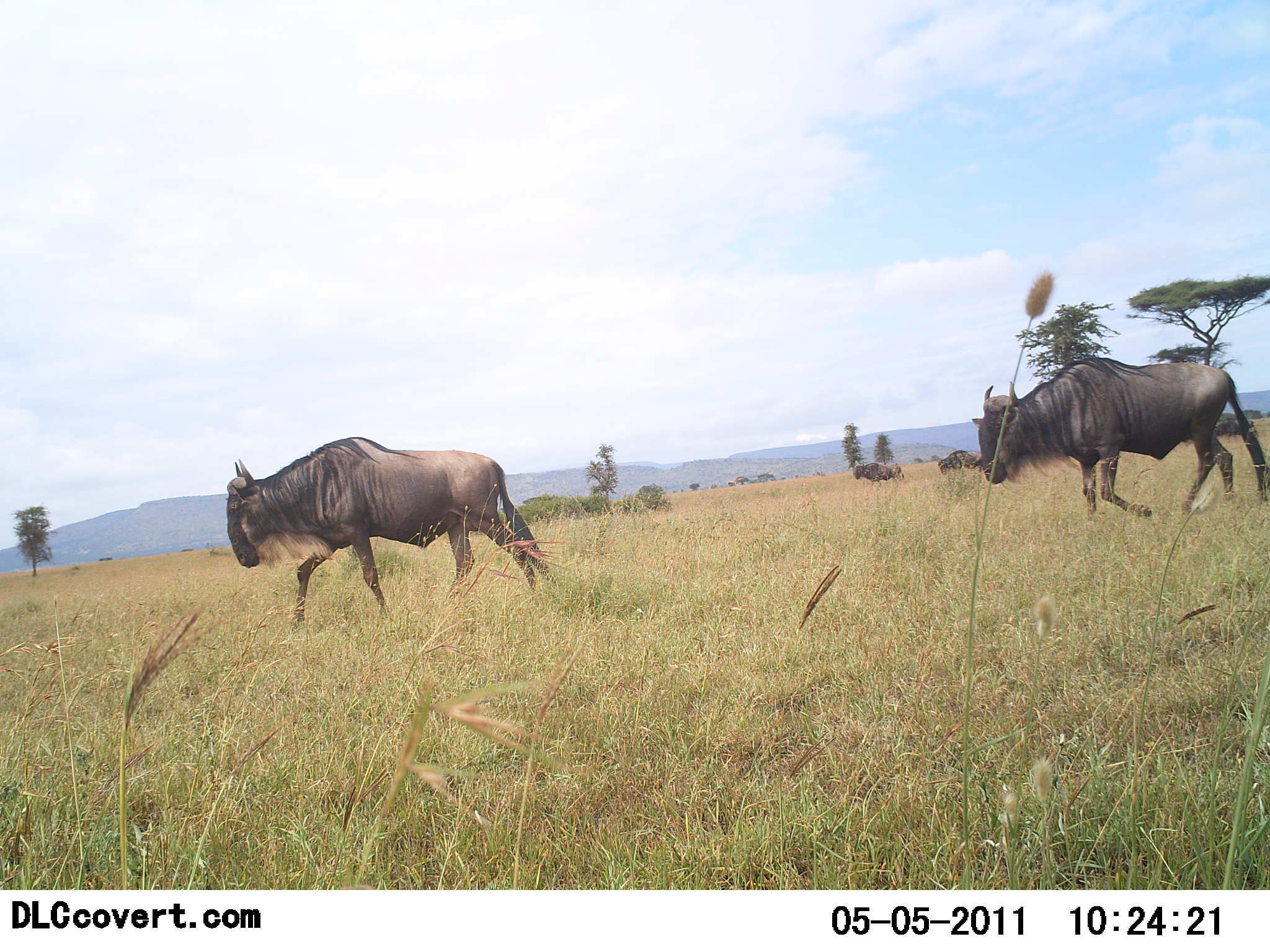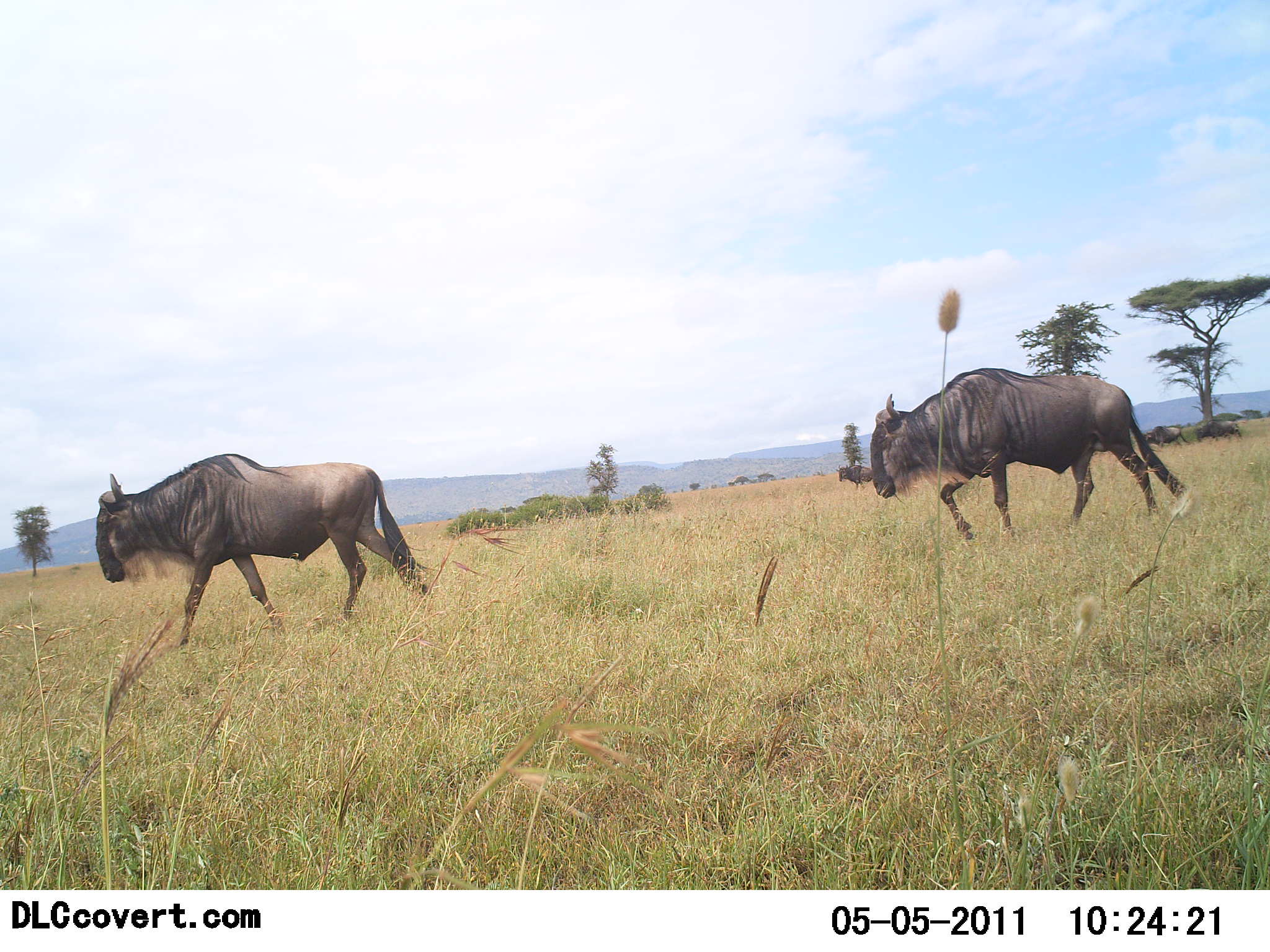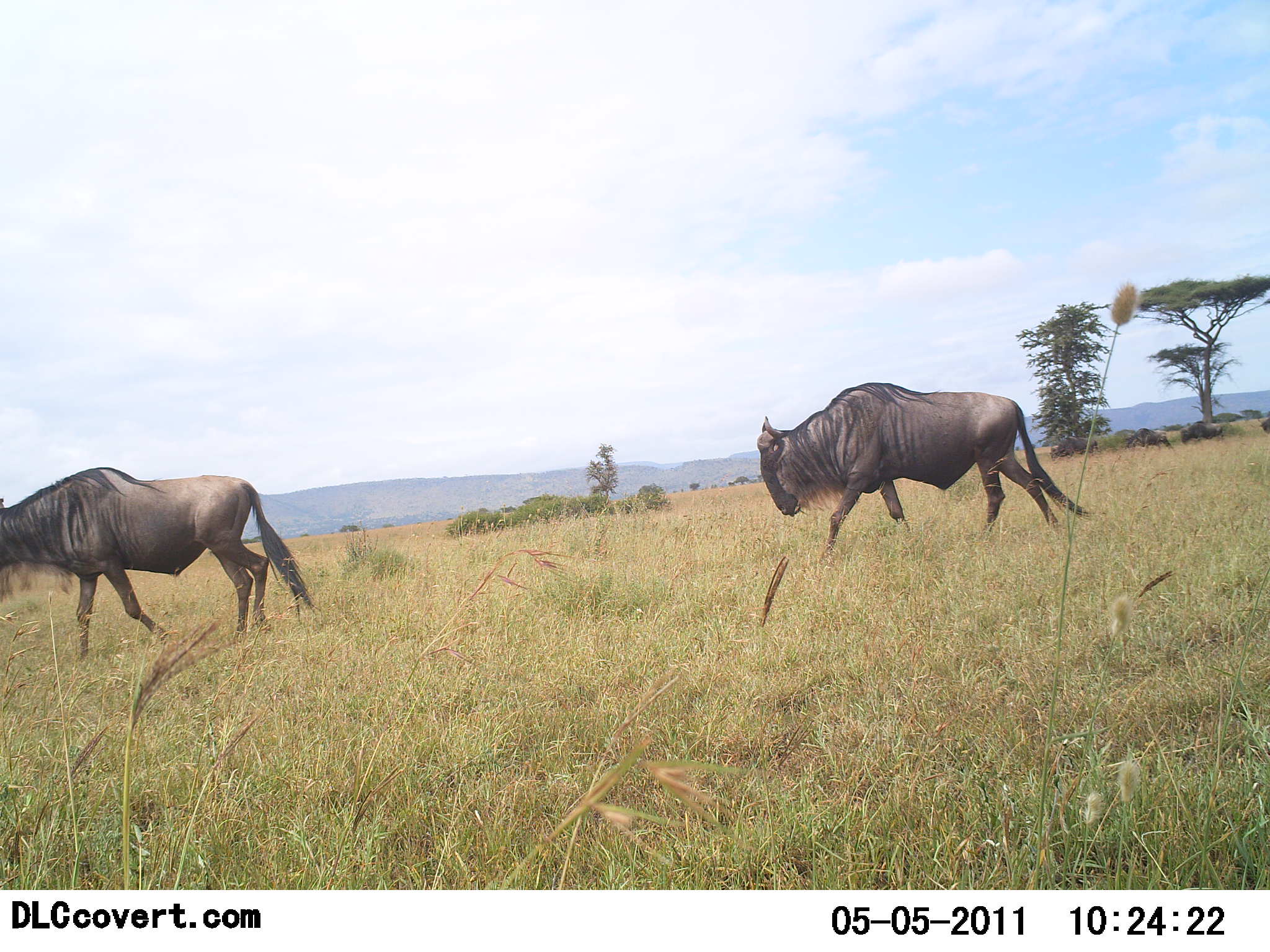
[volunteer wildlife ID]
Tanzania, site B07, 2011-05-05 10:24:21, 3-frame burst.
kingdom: Animalia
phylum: Chordata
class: Mammalia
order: Artiodactyla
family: Bovidae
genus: Connochaetes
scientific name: Connochaetes taurinus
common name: blue wildebeest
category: wildebeest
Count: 2.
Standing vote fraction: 8%.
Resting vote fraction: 0%.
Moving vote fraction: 100%.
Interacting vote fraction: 0%.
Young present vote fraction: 0%.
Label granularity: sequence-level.